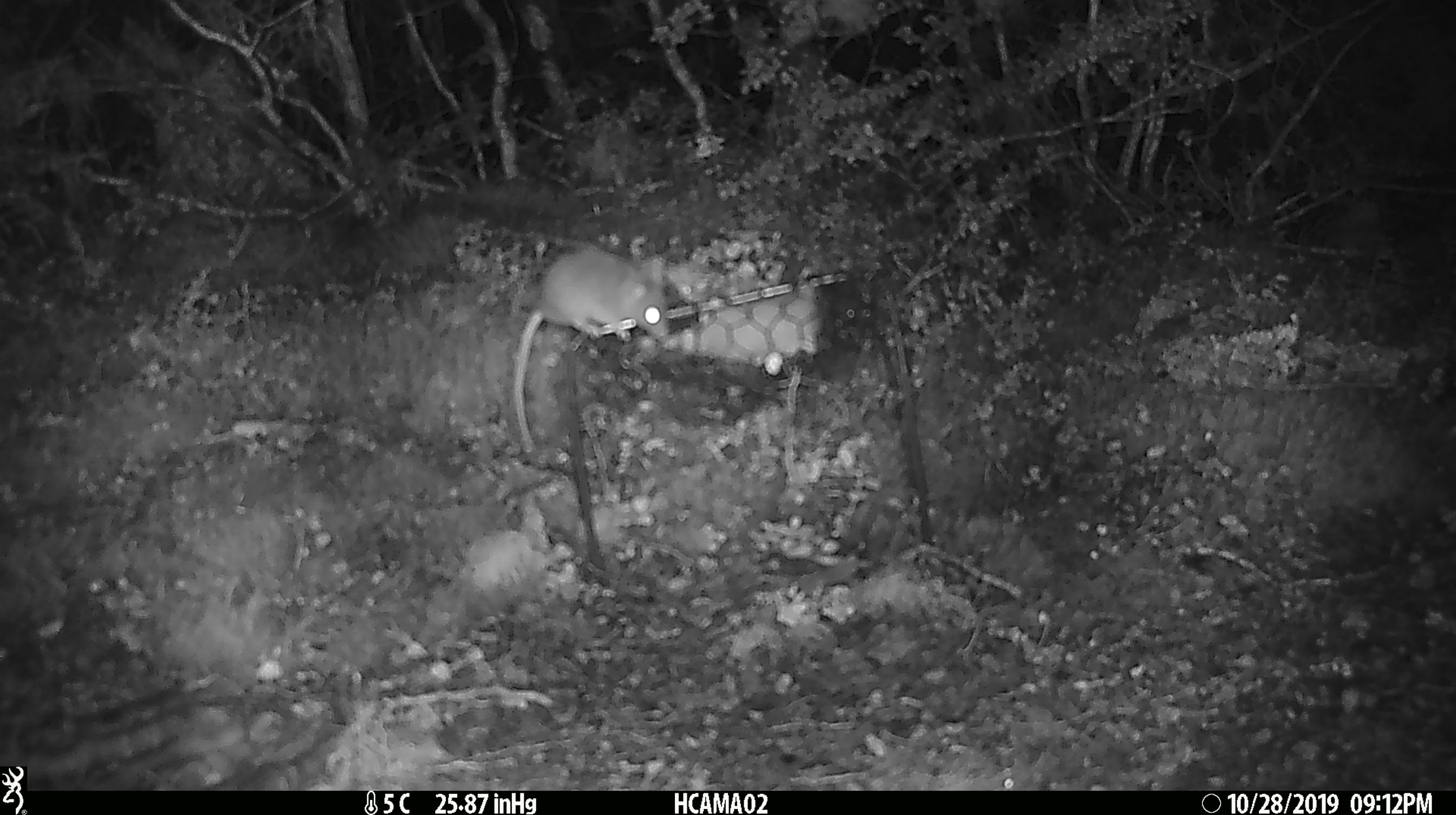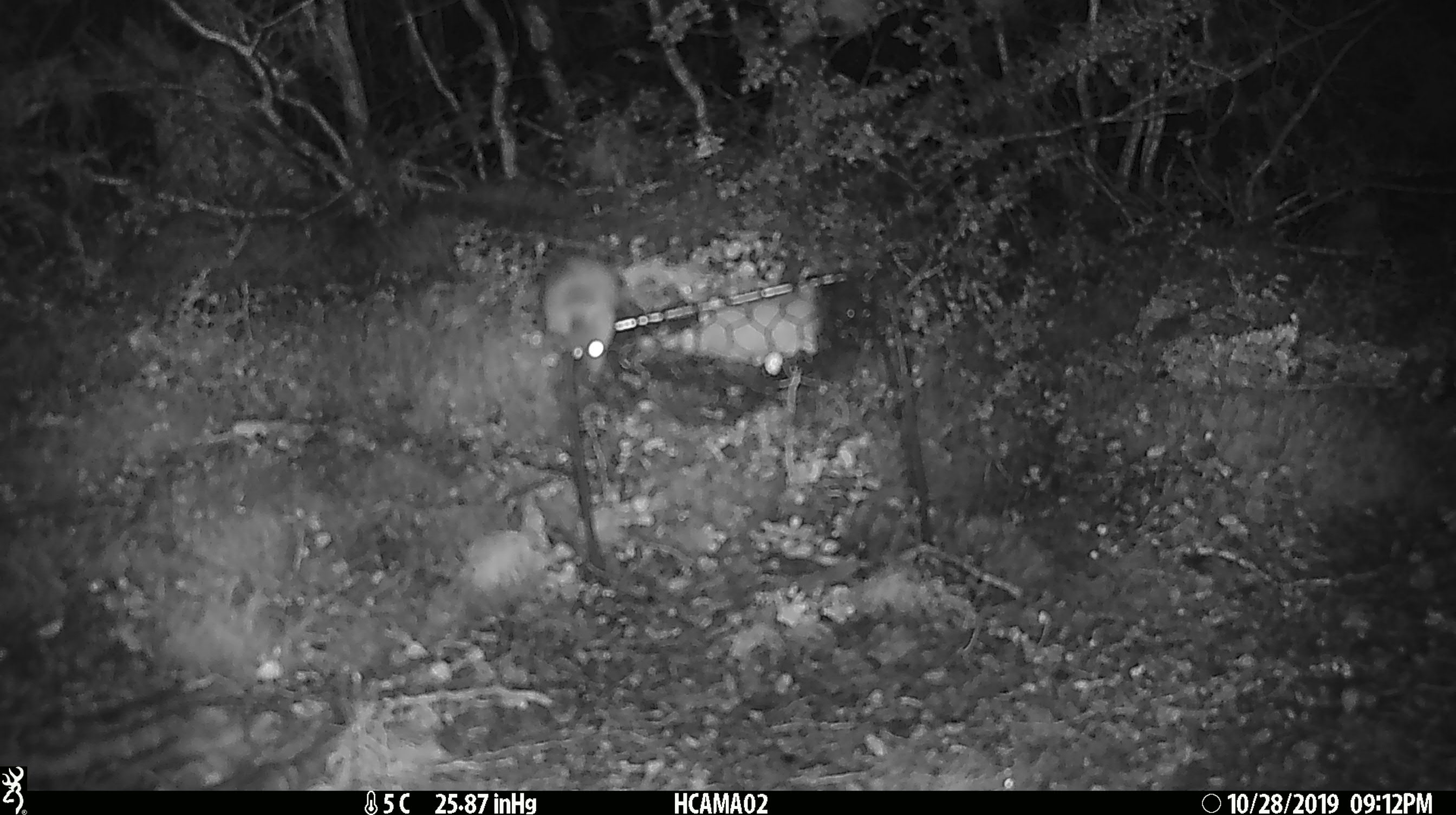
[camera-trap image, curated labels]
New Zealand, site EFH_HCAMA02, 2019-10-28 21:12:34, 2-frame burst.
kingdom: Animalia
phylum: Chordata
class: Mammalia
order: Rodentia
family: Muridae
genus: Mus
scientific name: Mus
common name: mouse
Mouse (Mus).